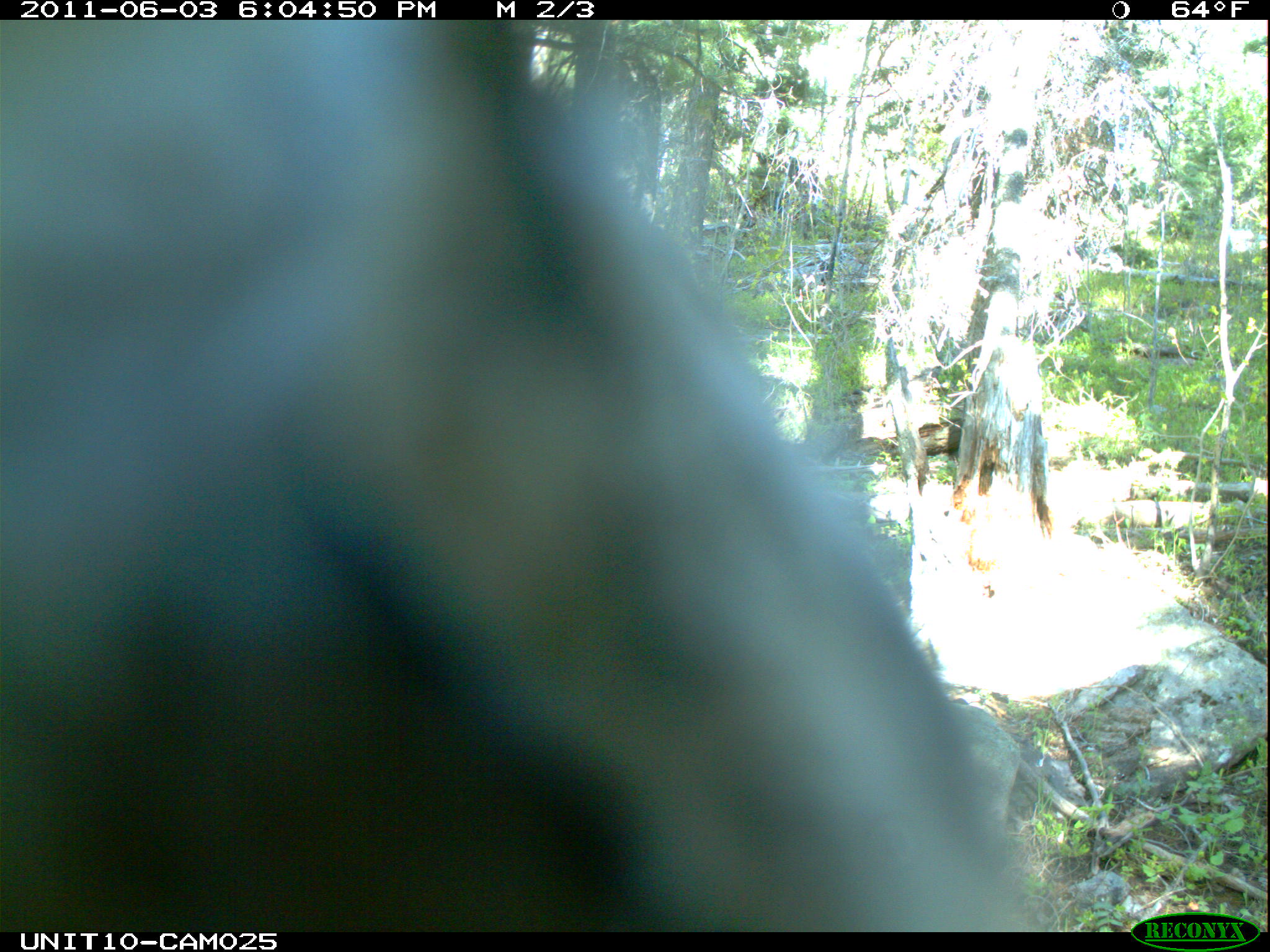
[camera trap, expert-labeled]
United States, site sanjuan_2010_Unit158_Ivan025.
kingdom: Animalia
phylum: Chordata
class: Aves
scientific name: Aves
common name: birds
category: unidentified bird